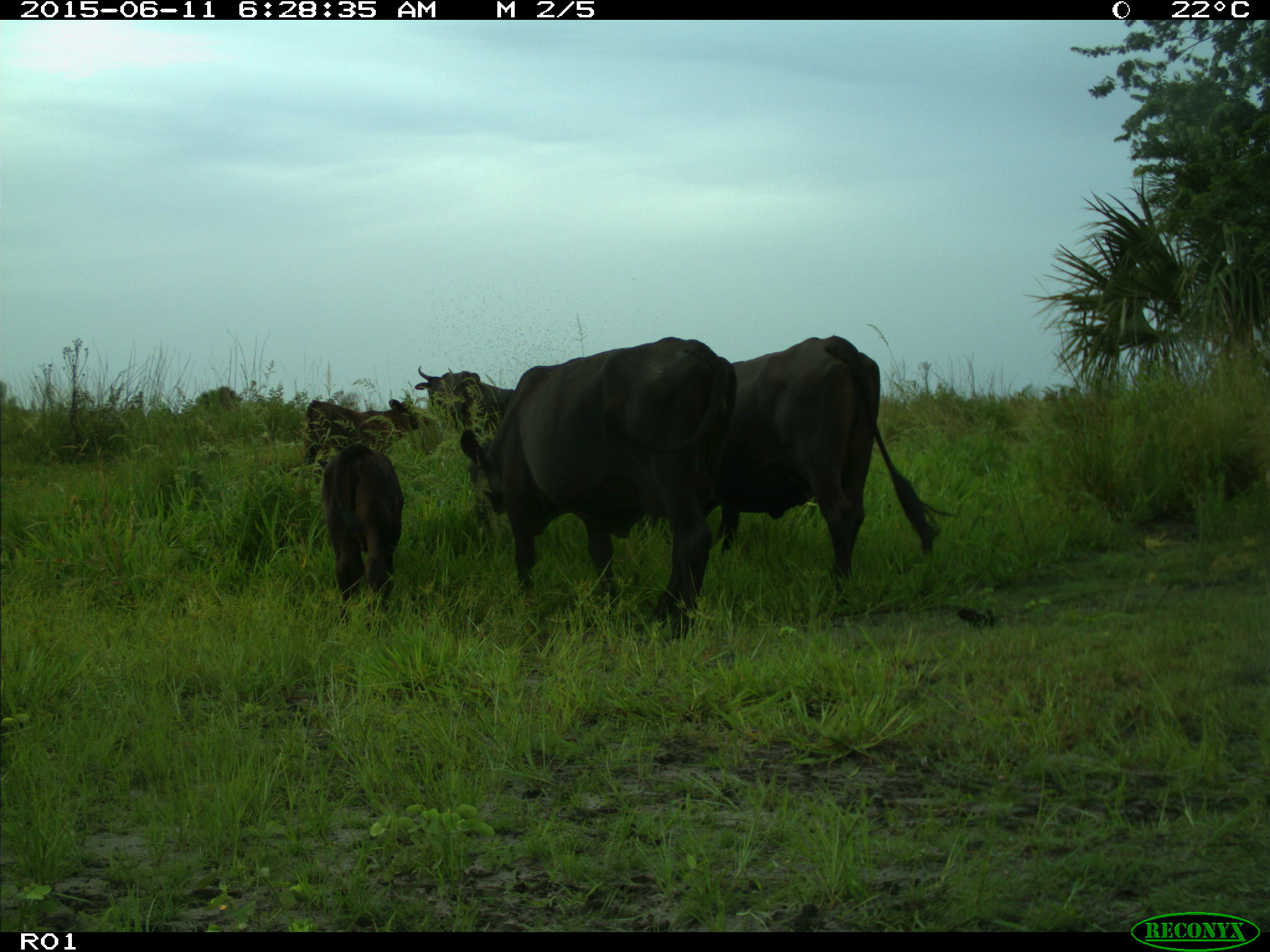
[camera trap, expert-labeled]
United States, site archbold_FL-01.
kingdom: Animalia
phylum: Chordata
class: Mammalia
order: Artiodactyla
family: Bovidae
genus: Bos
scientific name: Bos taurus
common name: domestic cow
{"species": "Bos taurus (domestic cow)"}